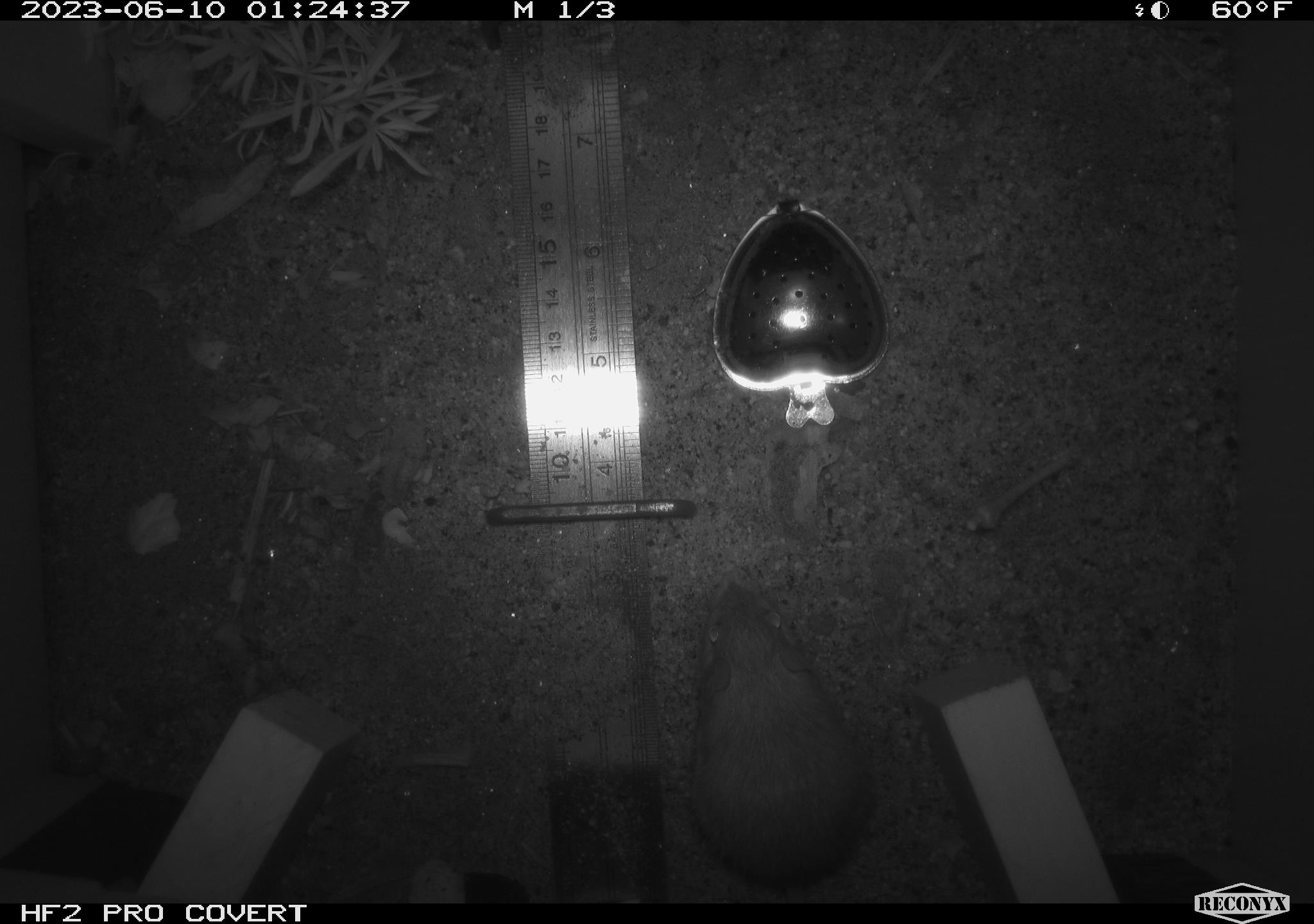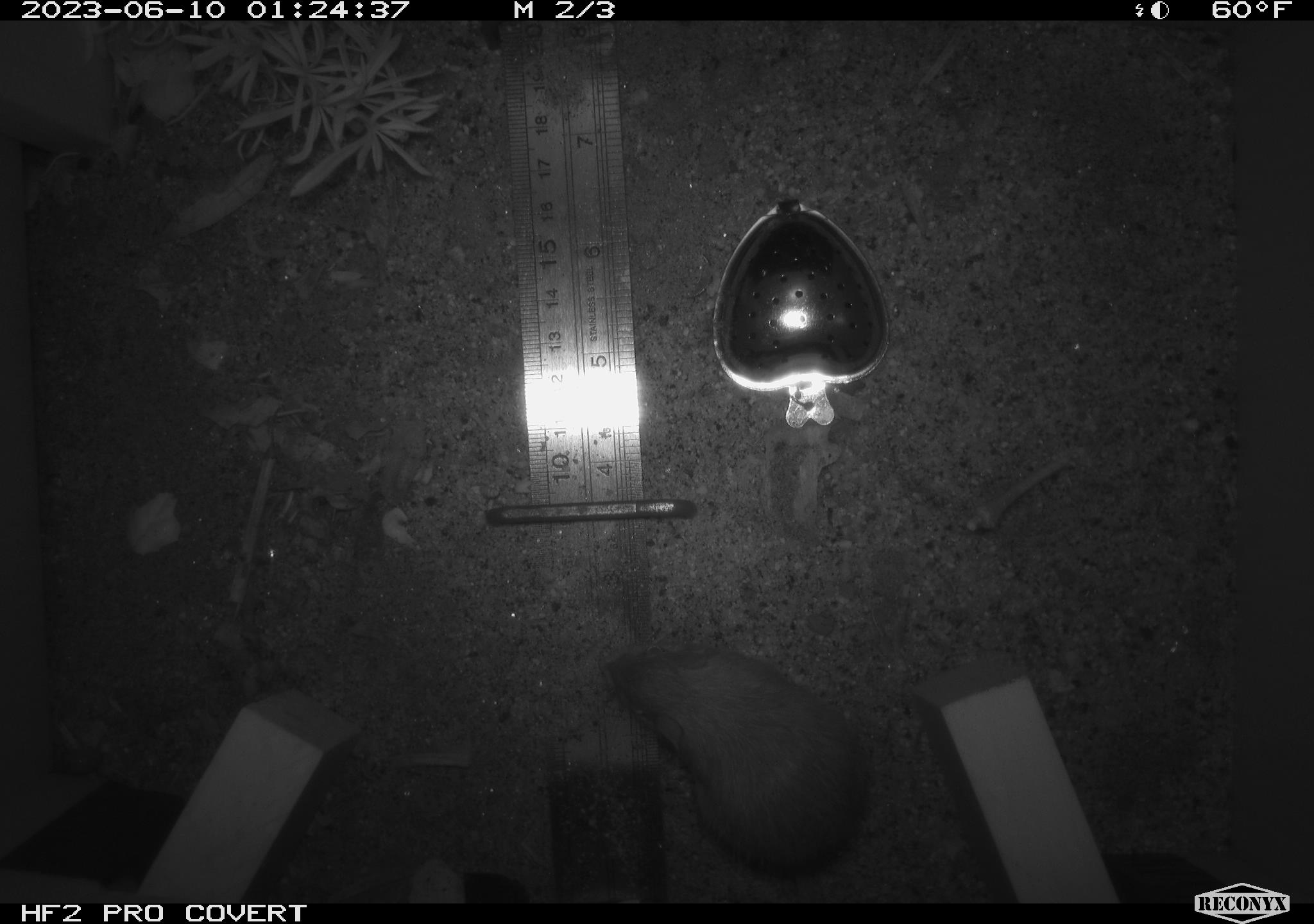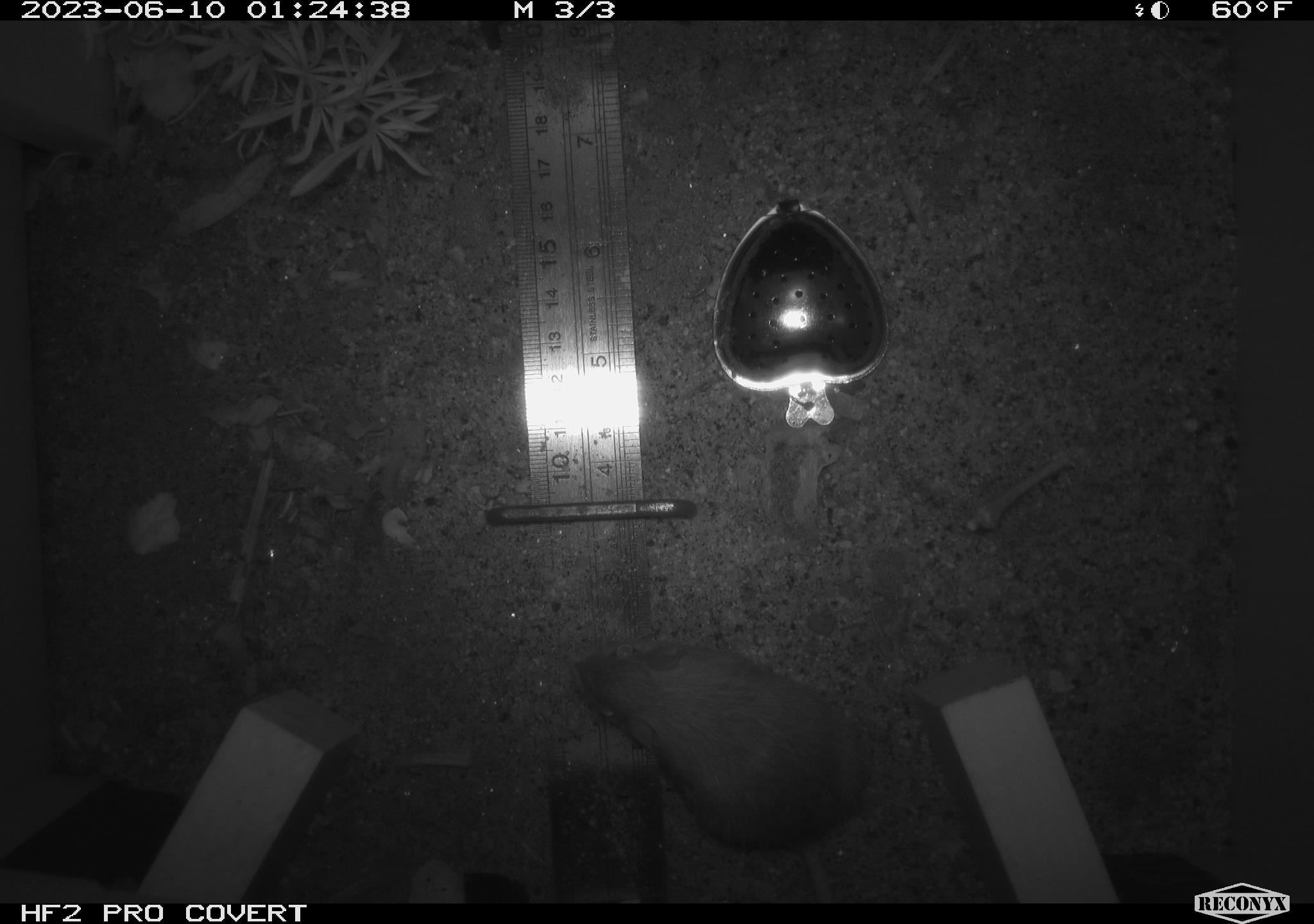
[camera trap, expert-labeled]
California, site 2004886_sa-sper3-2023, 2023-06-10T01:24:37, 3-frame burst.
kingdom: Animalia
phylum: Chordata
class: Mammalia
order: Rodentia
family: Heteromyidae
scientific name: Heteromyidae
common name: kangaroo rats and pocket mice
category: heteromyidae family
Heteromyidae family (kangaroo rats and pocket mice) (Heteromyidae).